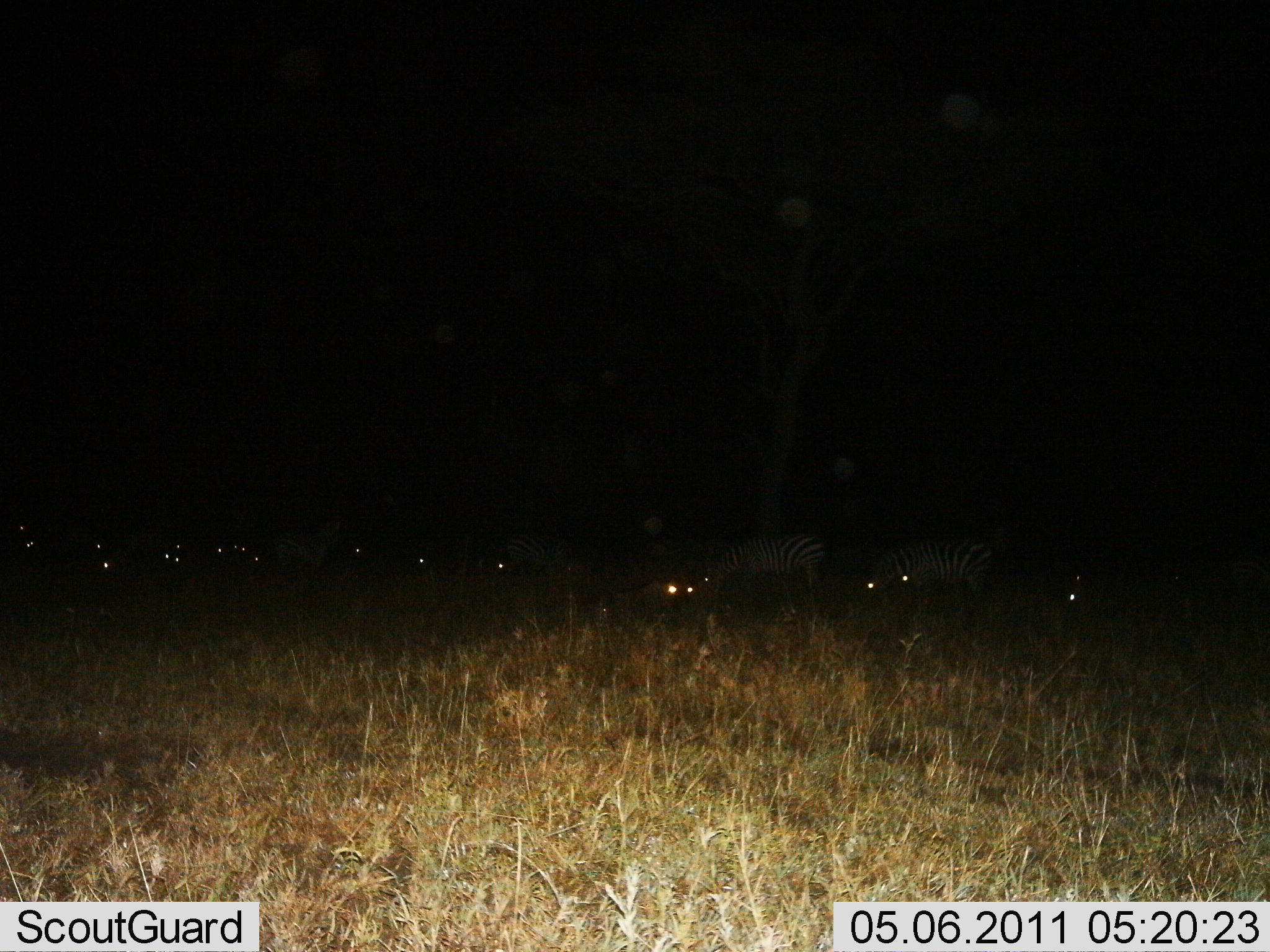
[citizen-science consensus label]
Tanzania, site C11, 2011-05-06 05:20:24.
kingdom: Animalia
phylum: Chordata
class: Mammalia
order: Perissodactyla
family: Equidae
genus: Equus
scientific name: Equus quagga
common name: plains zebra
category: zebra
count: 11-50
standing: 57%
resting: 14%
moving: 0%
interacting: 0%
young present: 0%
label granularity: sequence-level